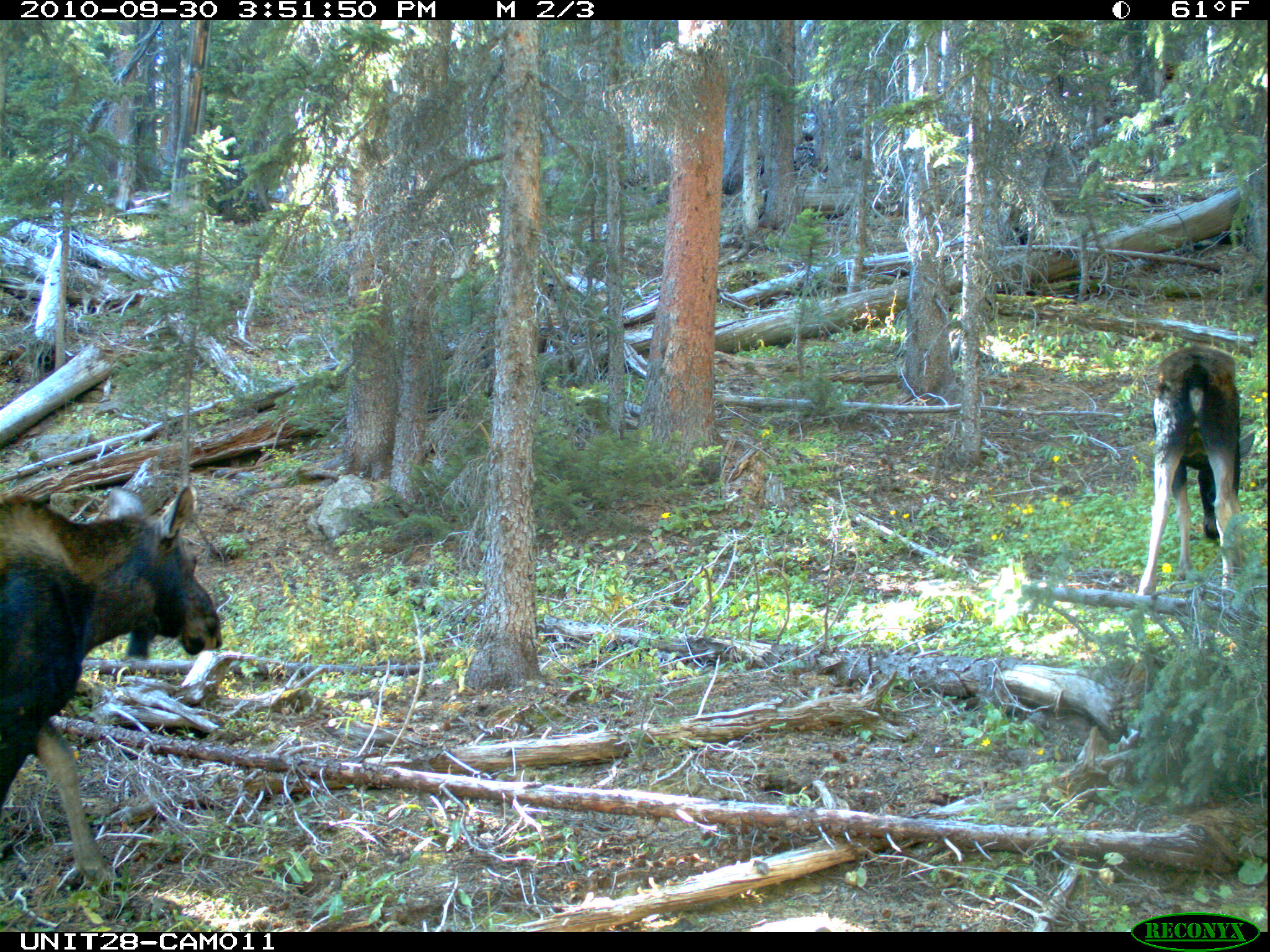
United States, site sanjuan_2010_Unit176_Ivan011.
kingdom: Animalia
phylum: Chordata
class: Mammalia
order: Artiodactyla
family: Cervidae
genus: Alces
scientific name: Alces alces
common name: moose